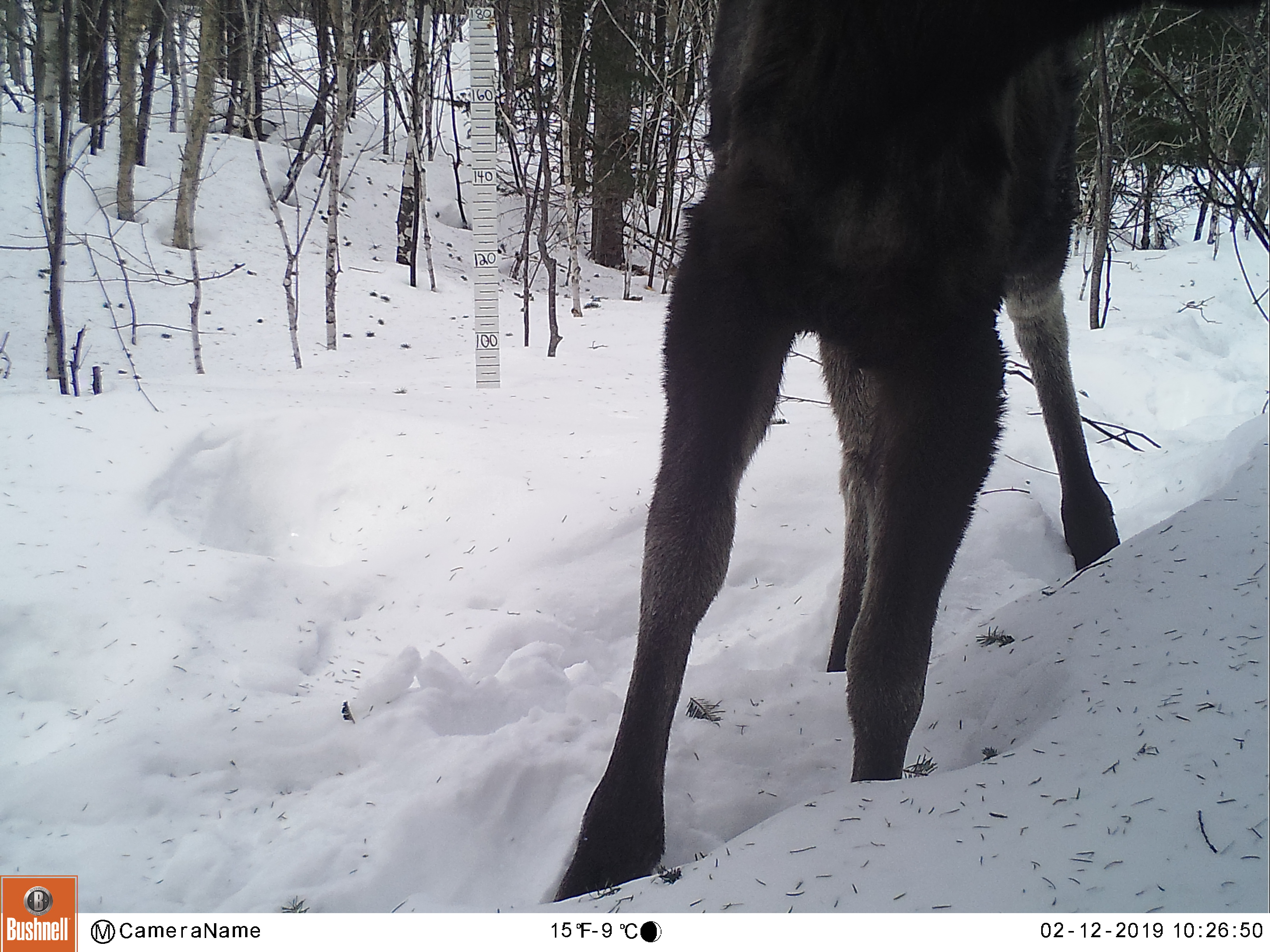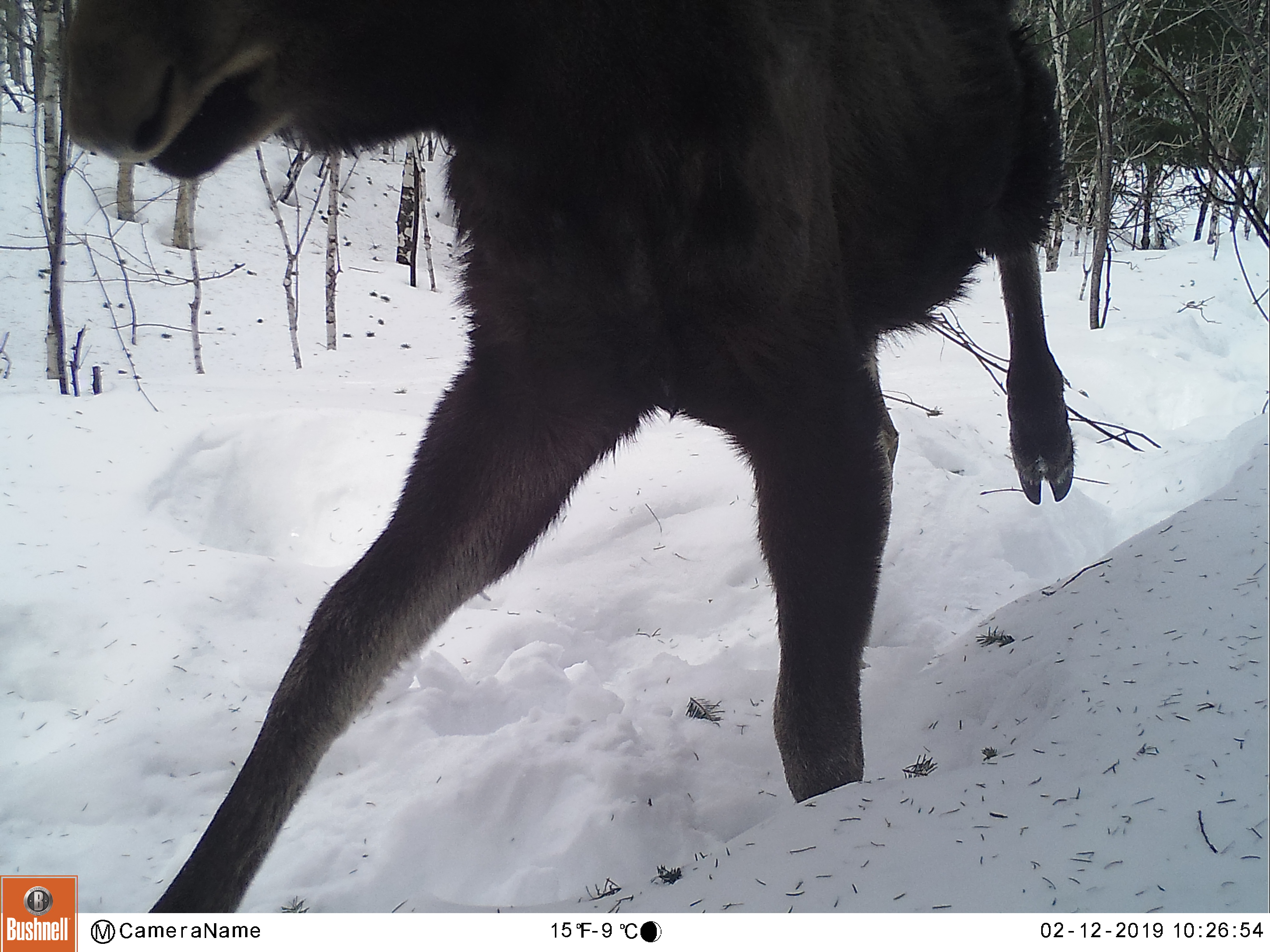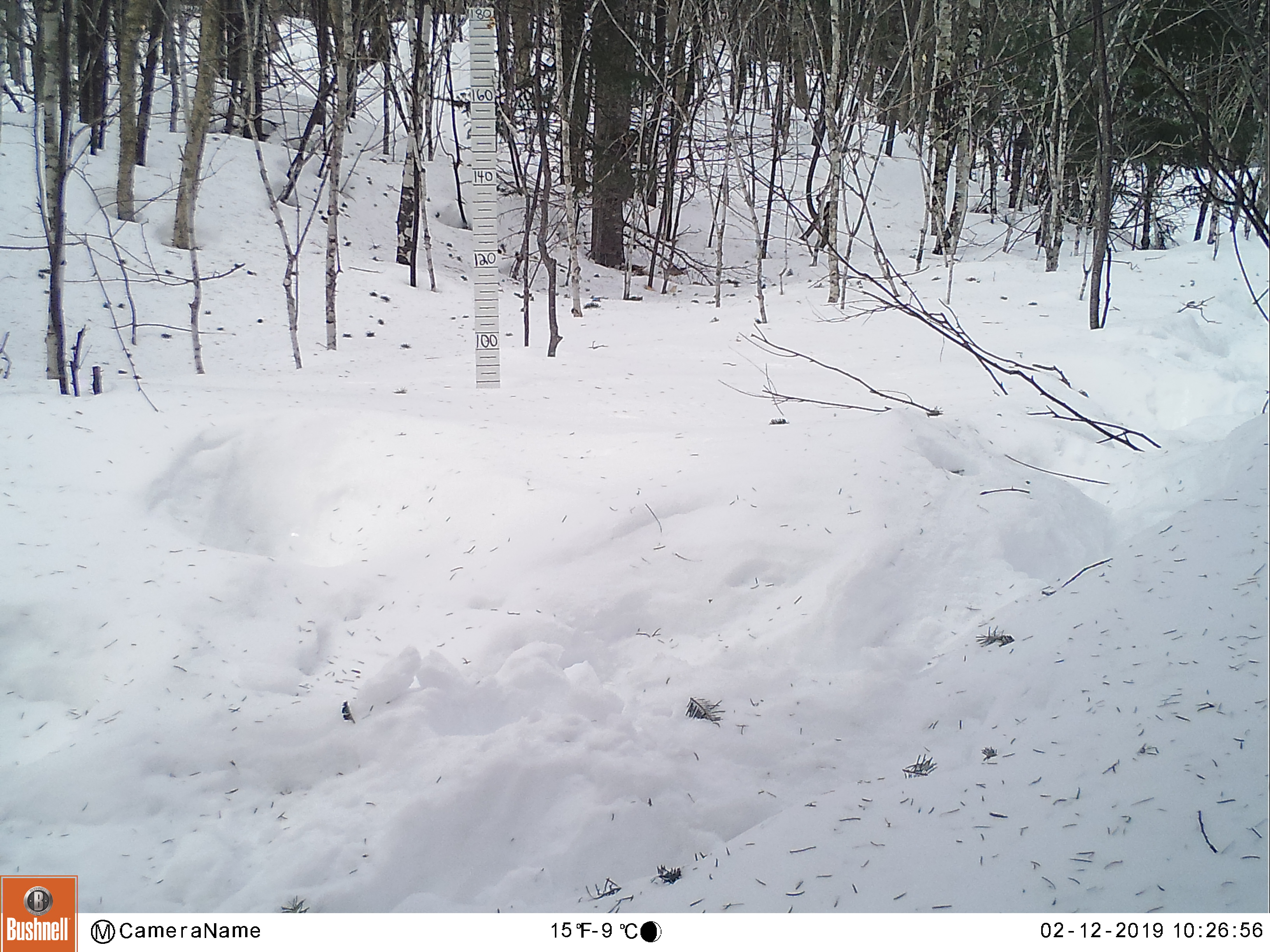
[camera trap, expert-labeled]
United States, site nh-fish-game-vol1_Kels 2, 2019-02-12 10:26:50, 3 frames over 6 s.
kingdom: Animalia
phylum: Chordata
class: Mammalia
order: Artiodactyla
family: Cervidae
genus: Alces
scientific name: Alces alces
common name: moose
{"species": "moose (Alces alces)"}